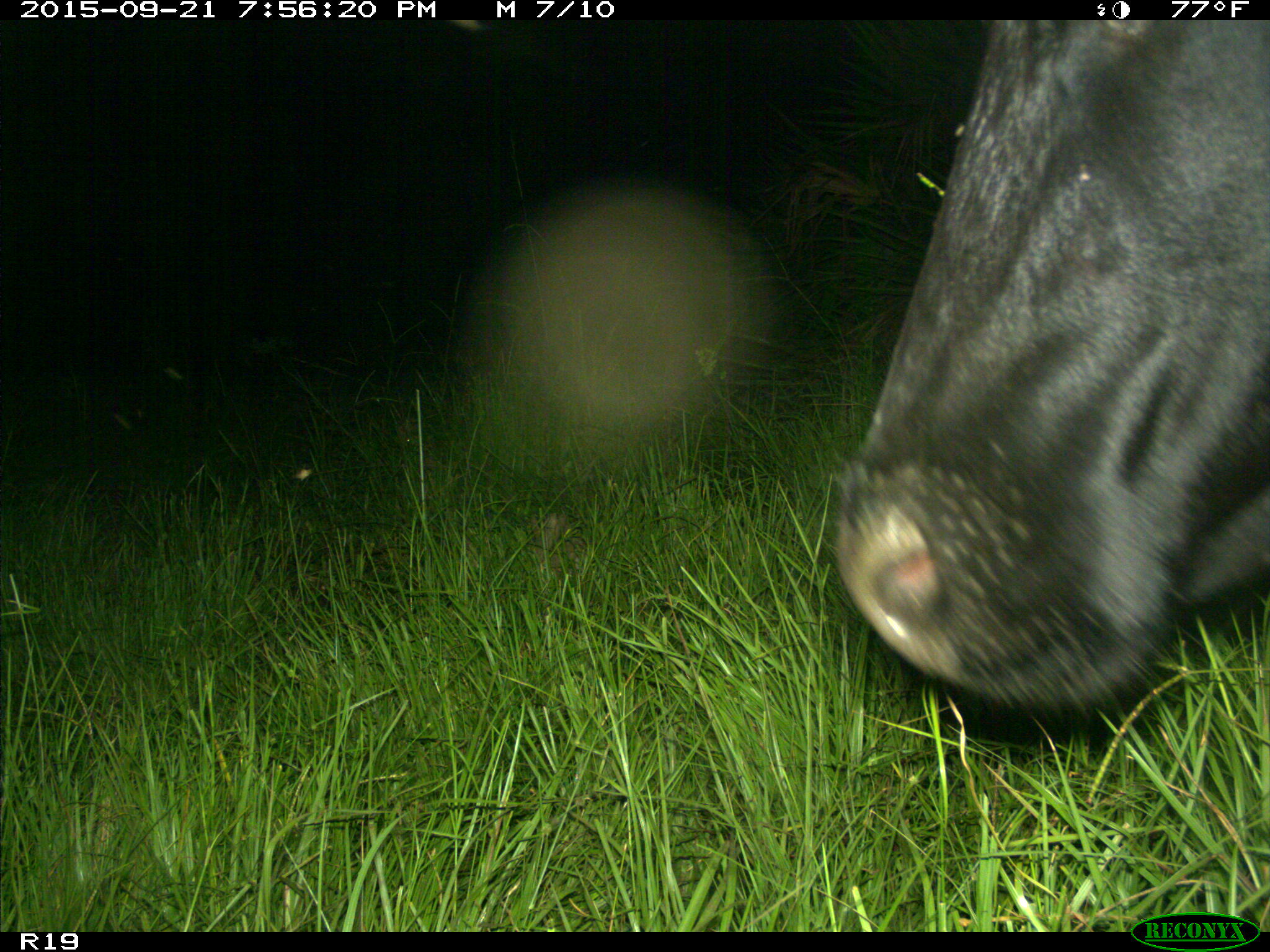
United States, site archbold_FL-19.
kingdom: Animalia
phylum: Chordata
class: Mammalia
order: Artiodactyla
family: Bovidae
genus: Bos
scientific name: Bos taurus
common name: domestic cow